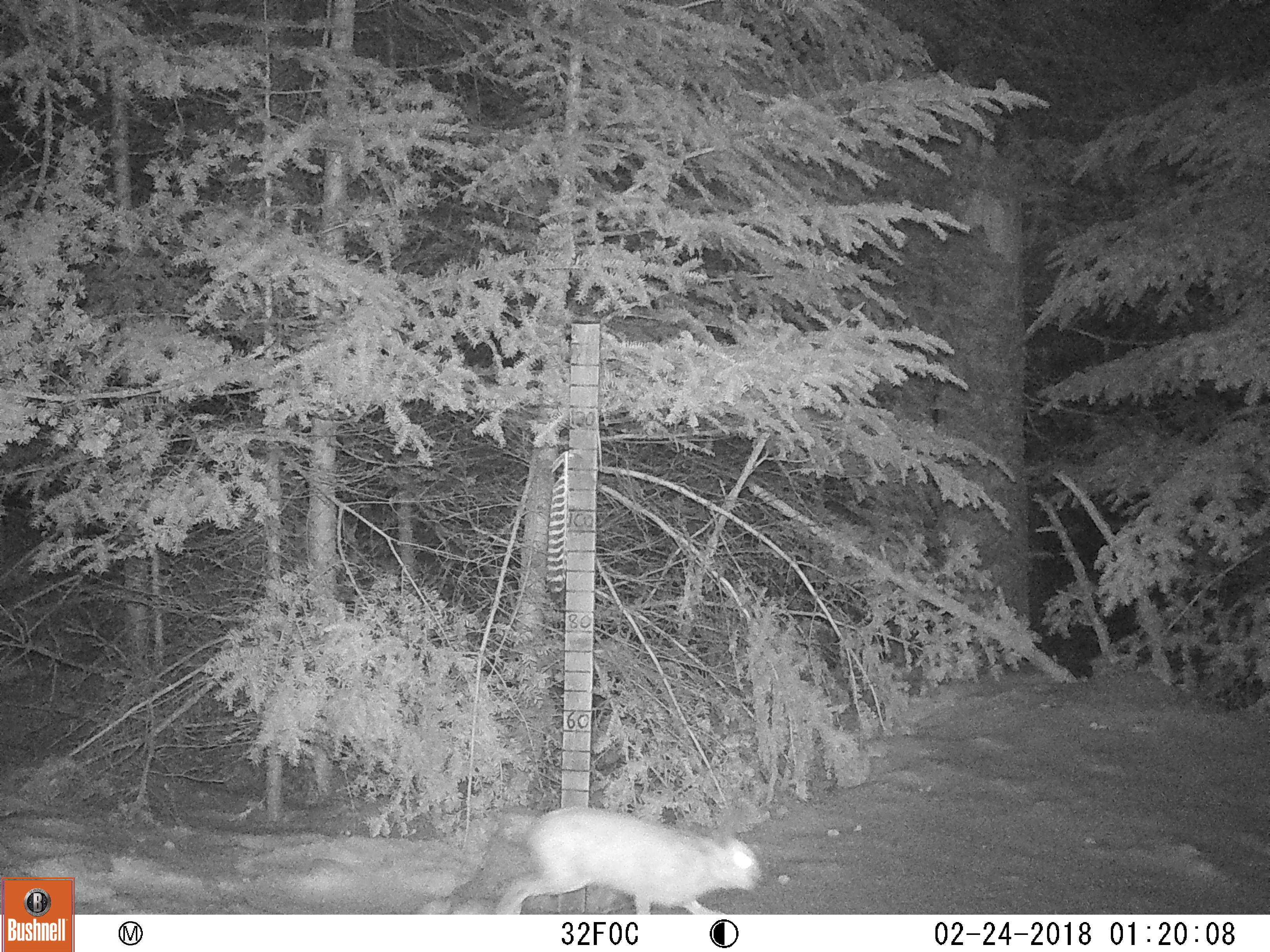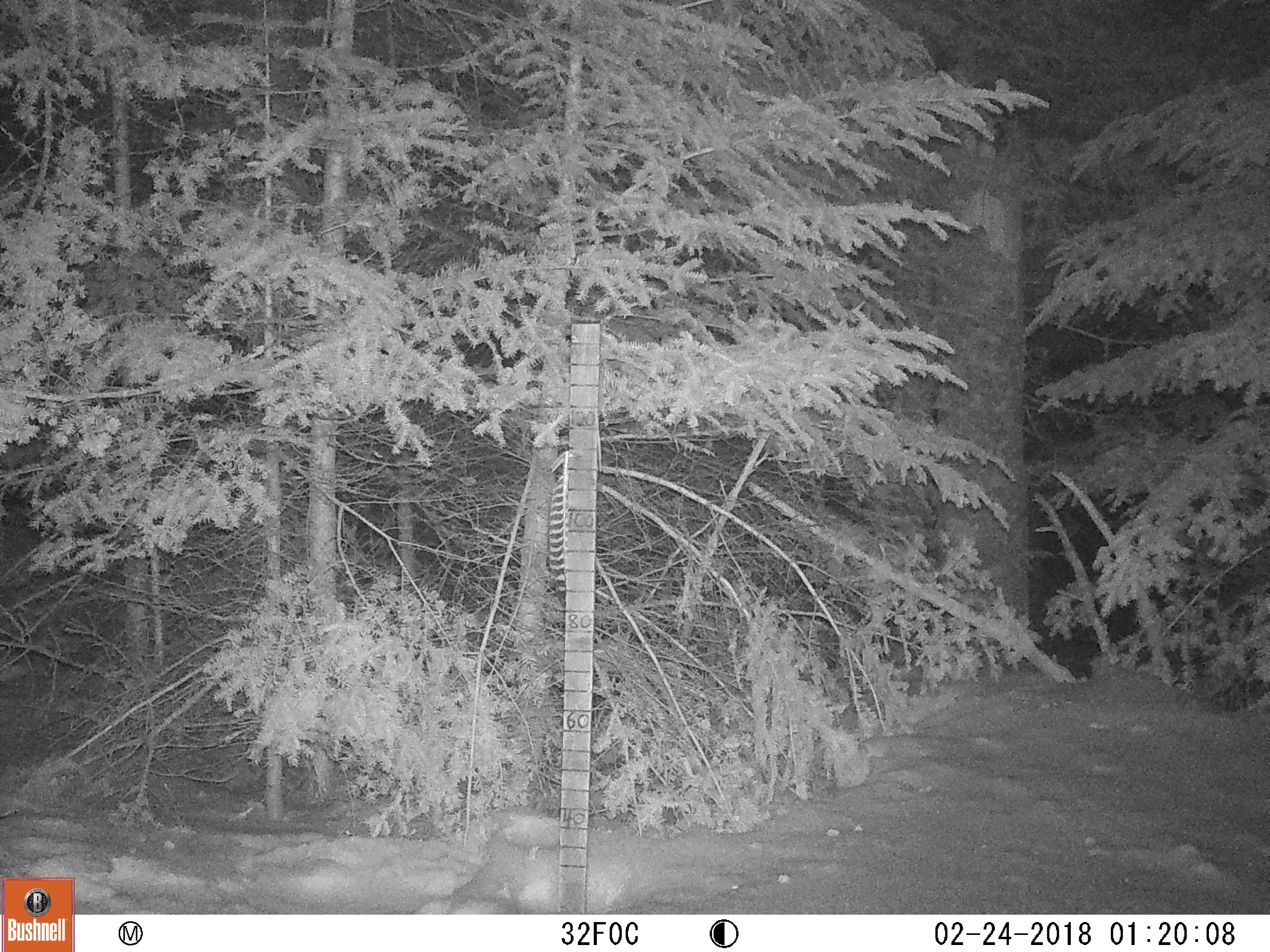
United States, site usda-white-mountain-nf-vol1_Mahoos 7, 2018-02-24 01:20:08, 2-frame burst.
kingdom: Animalia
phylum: Chordata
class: Mammalia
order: Lagomorpha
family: Leporidae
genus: Lepus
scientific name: Lepus americanus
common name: snowshoe hare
Snowshoe hare (Lepus americanus).